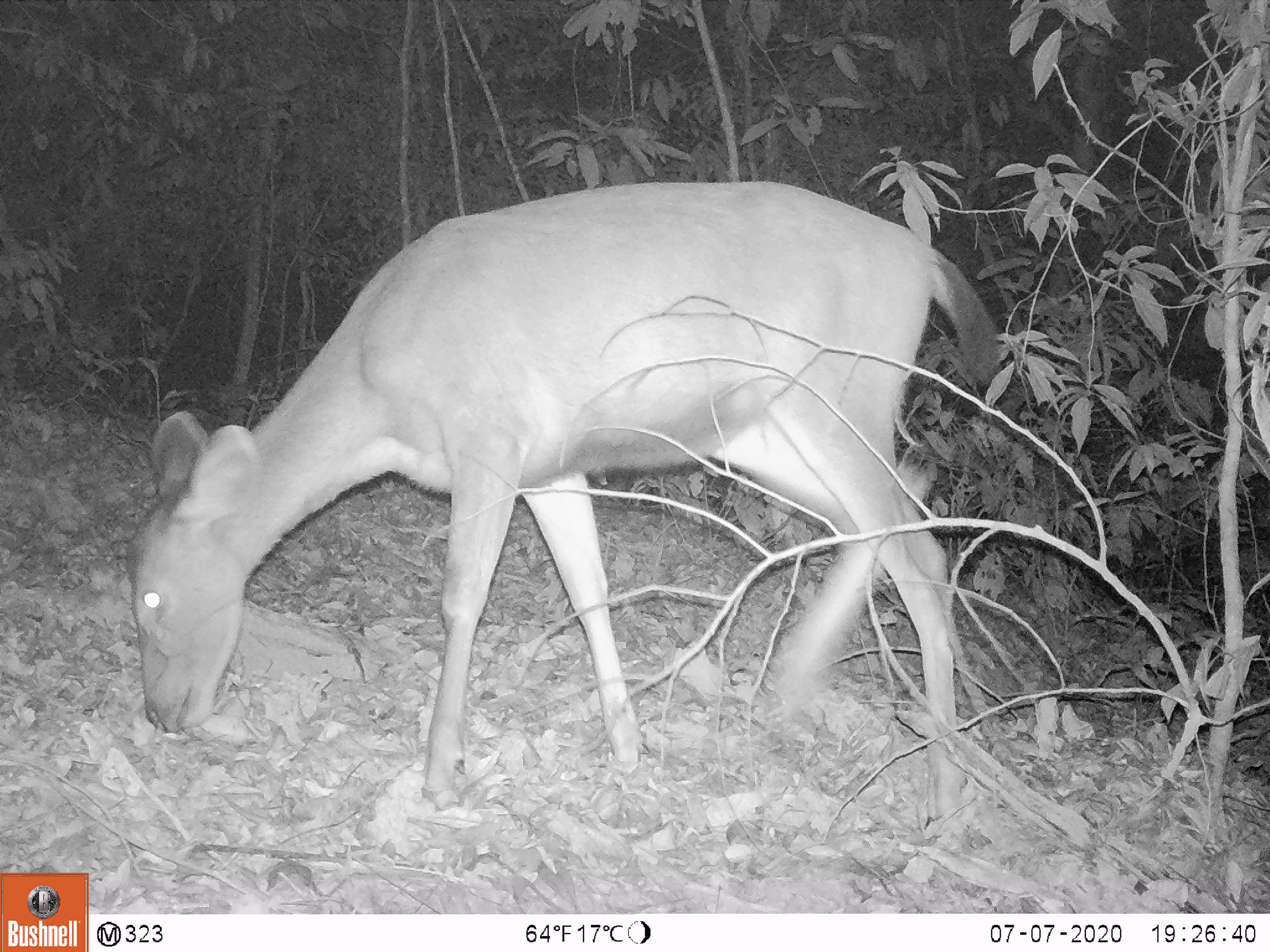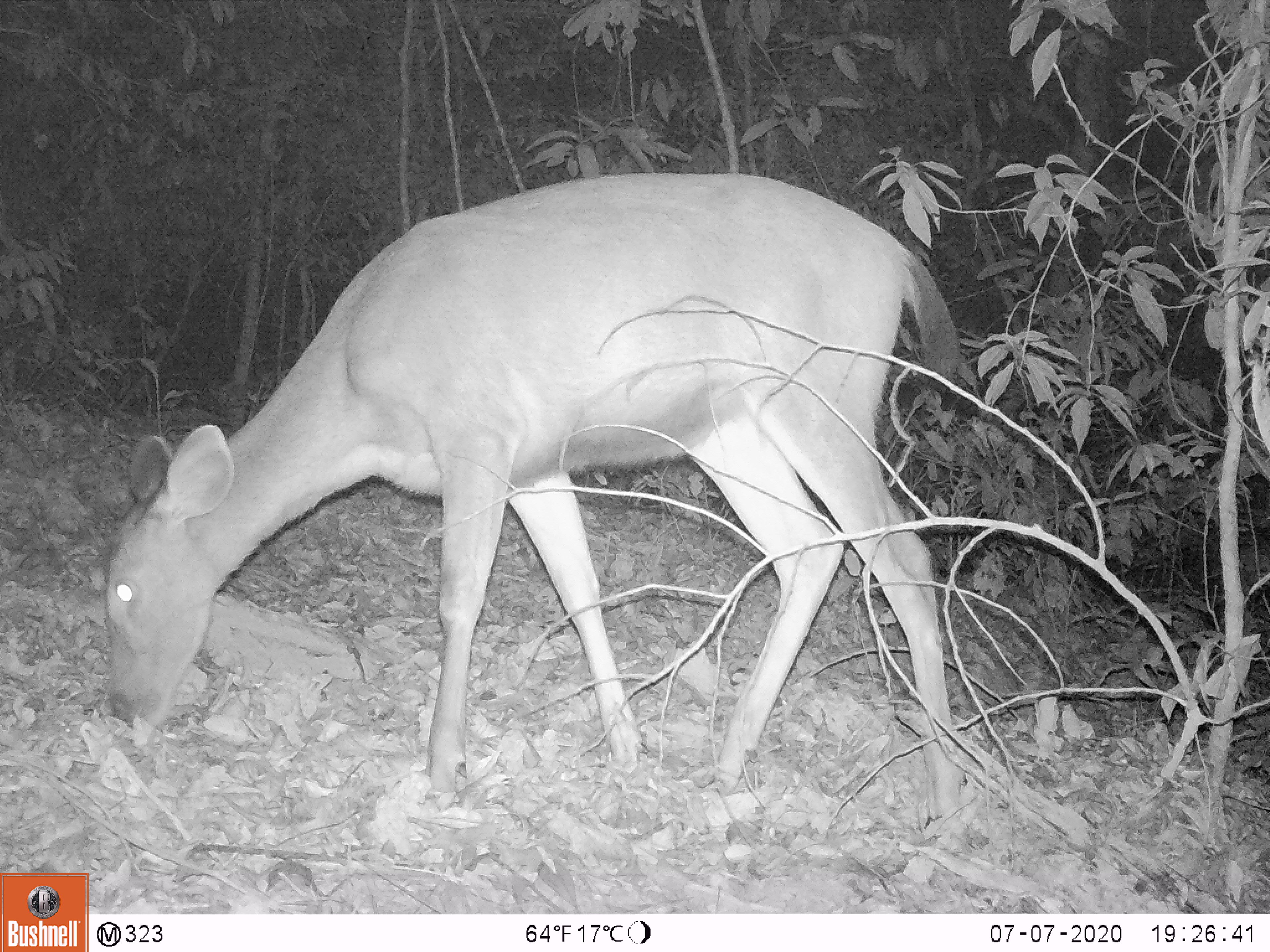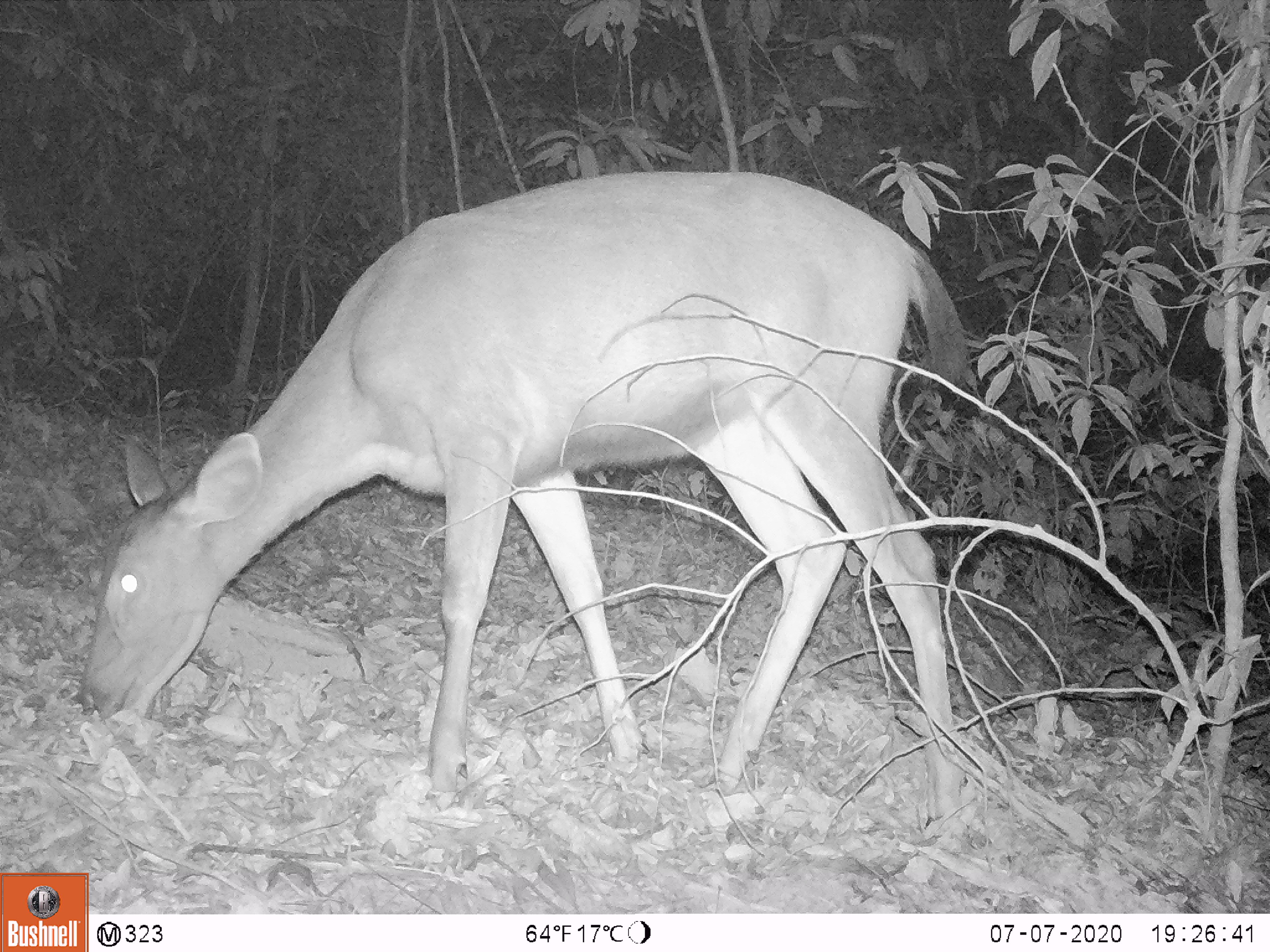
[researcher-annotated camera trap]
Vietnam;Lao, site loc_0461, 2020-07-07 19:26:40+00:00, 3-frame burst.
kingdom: Animalia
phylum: Chordata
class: Mammalia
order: Artiodactyla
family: Cervidae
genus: Rusa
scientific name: Rusa unicolor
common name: sambar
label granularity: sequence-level